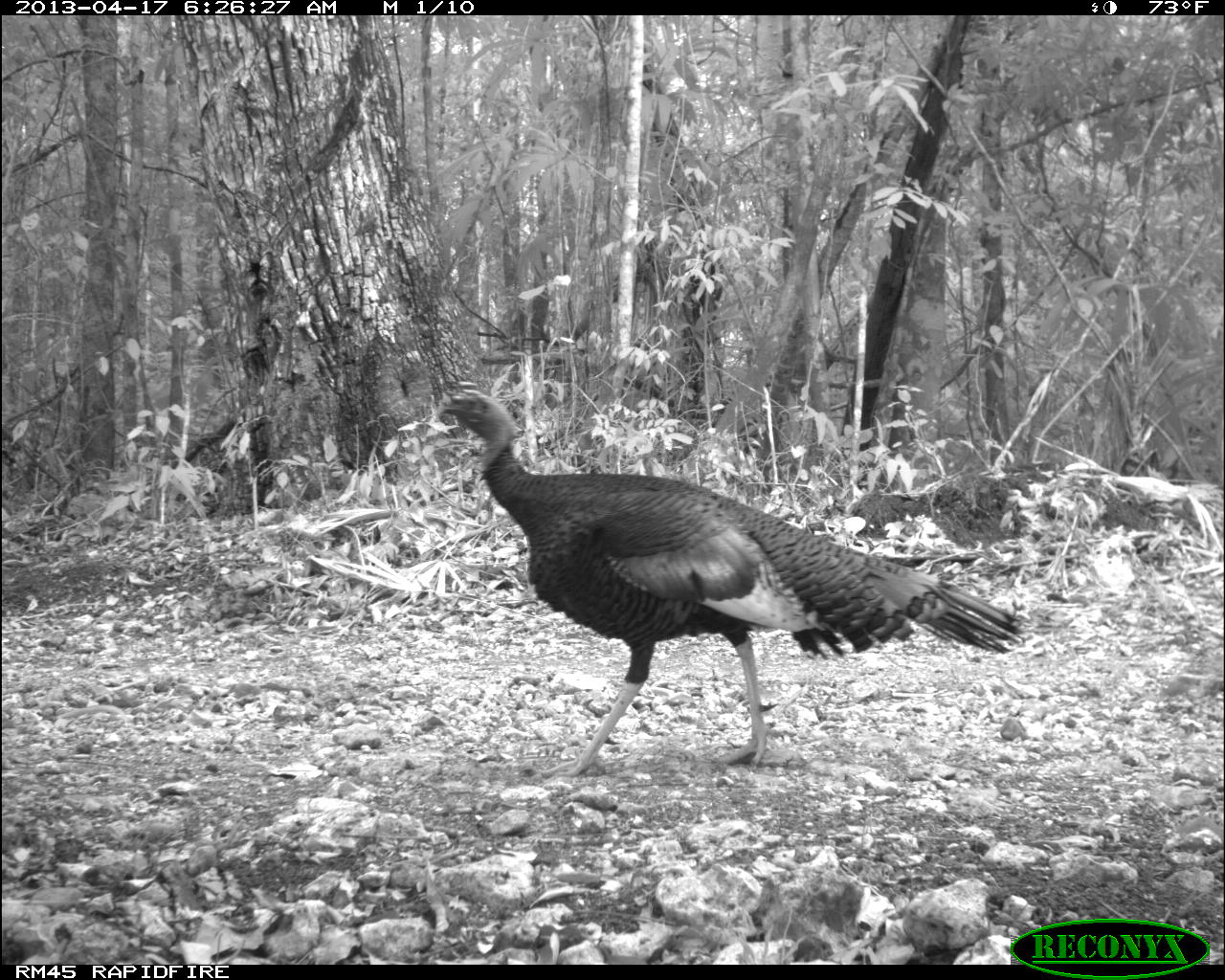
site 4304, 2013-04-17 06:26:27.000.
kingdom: Animalia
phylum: Chordata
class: Aves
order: Galliformes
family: Phasianidae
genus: Meleagris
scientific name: Meleagris ocellata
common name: ocellated turkey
Meleagris ocellata (ocellated turkey), count 1, sex male.